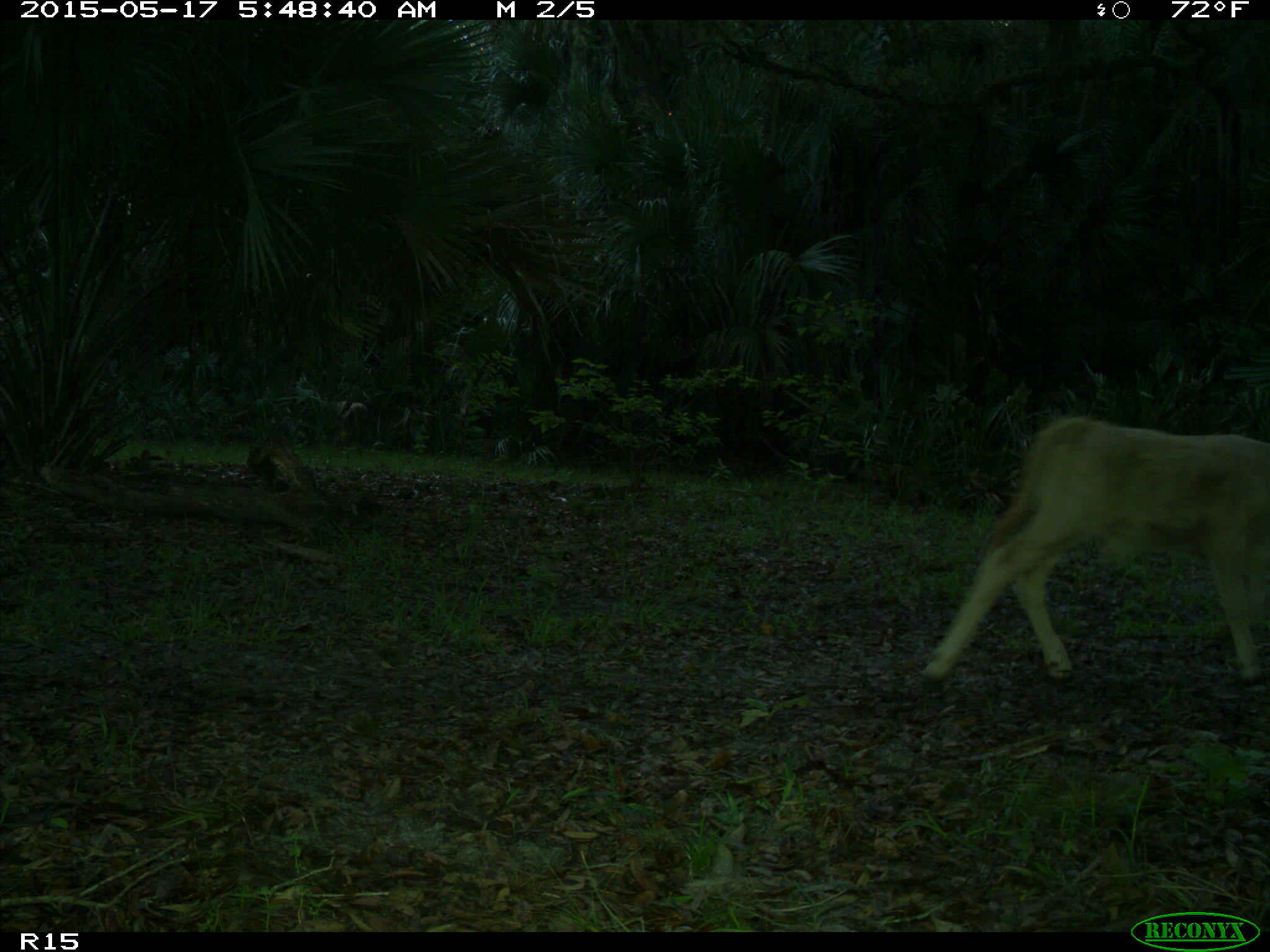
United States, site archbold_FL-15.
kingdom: Animalia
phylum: Chordata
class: Mammalia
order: Artiodactyla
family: Bovidae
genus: Bos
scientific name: Bos taurus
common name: domestic cow